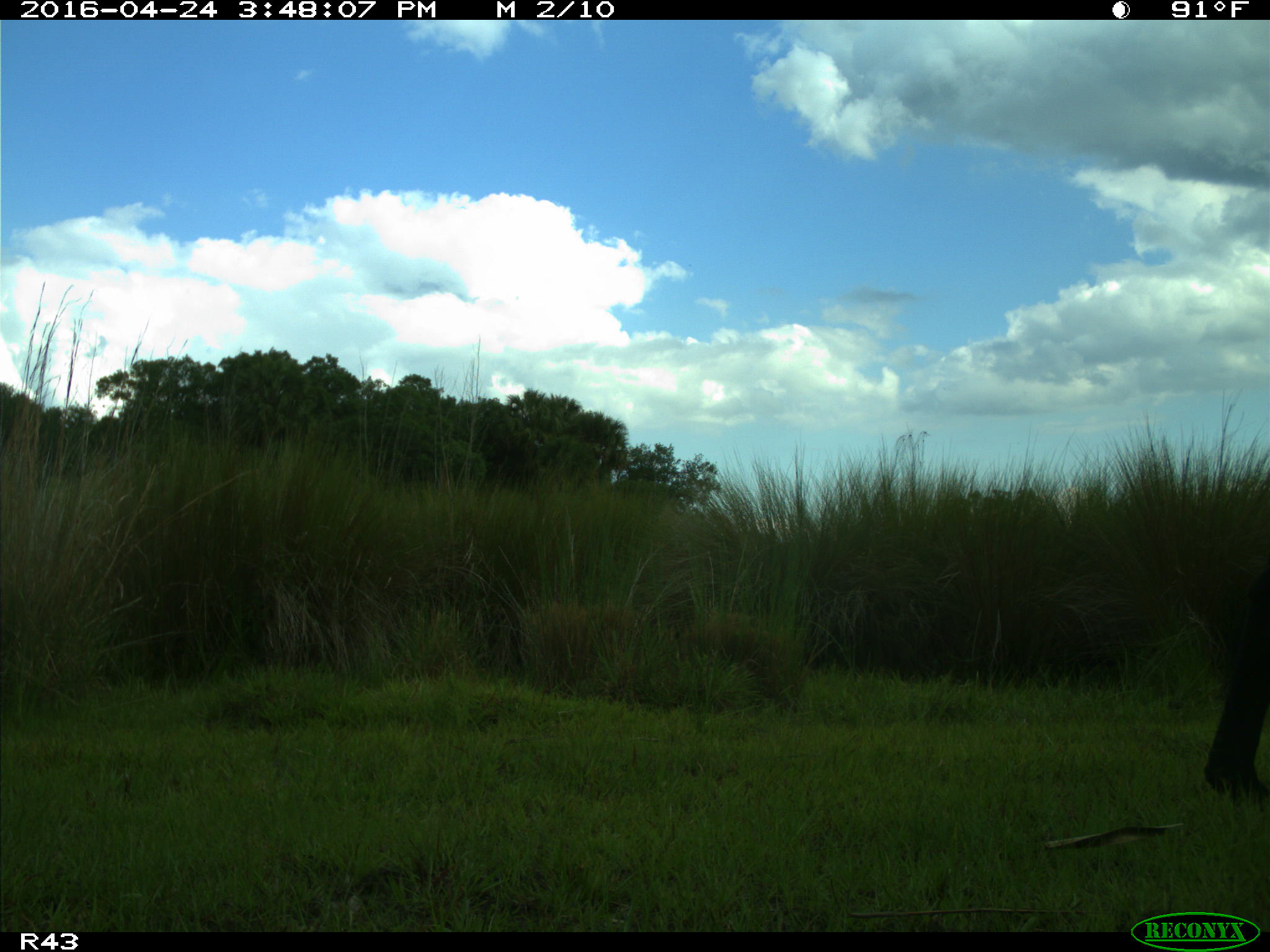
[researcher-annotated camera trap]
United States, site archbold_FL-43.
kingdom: Animalia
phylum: Chordata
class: Mammalia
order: Artiodactyla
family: Bovidae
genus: Bos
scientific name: Bos taurus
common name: domestic cow